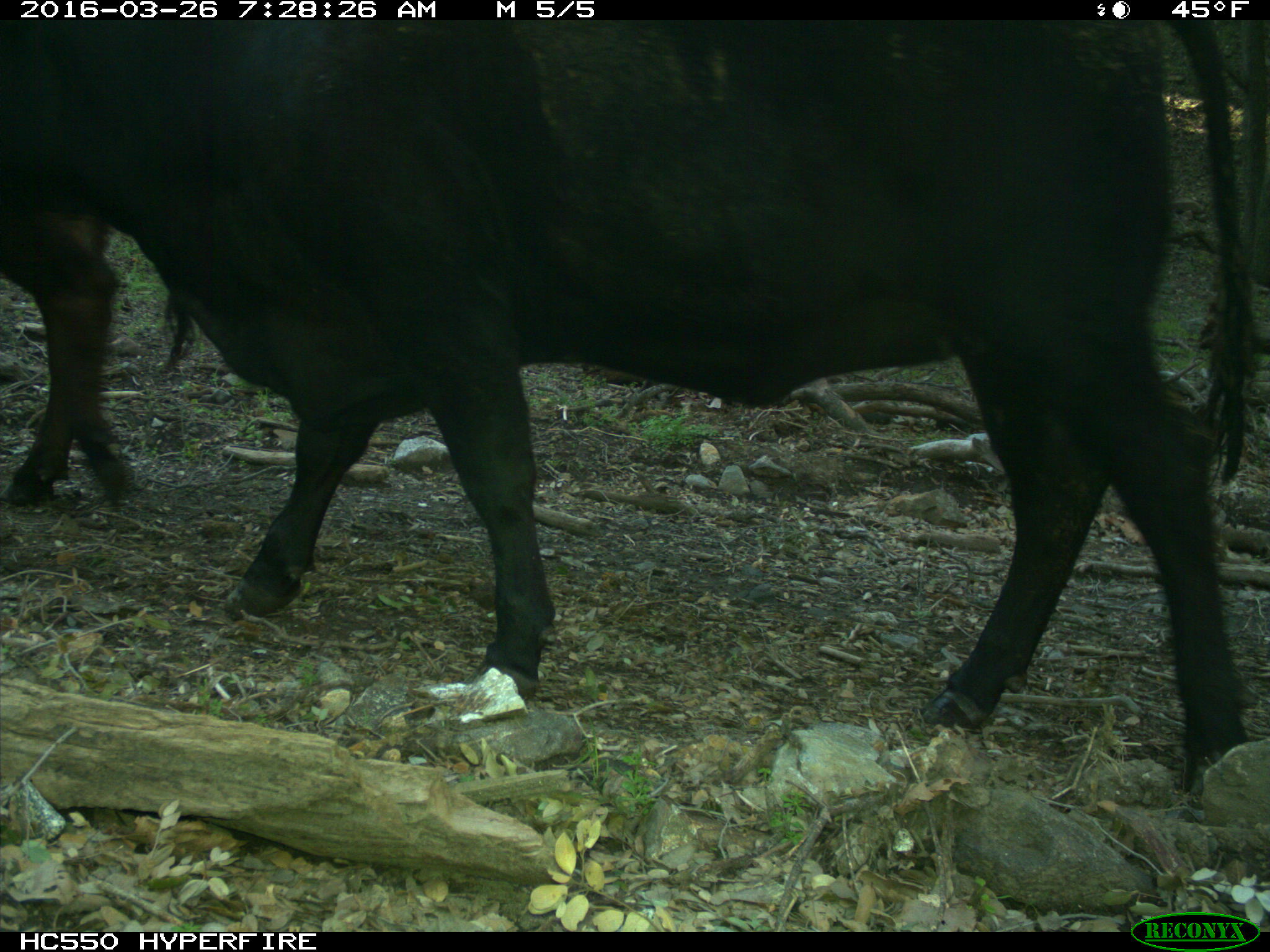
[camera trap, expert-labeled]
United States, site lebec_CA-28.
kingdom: Animalia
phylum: Chordata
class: Mammalia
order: Artiodactyla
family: Bovidae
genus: Bos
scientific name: Bos taurus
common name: domestic cow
Bos taurus (domestic cow).